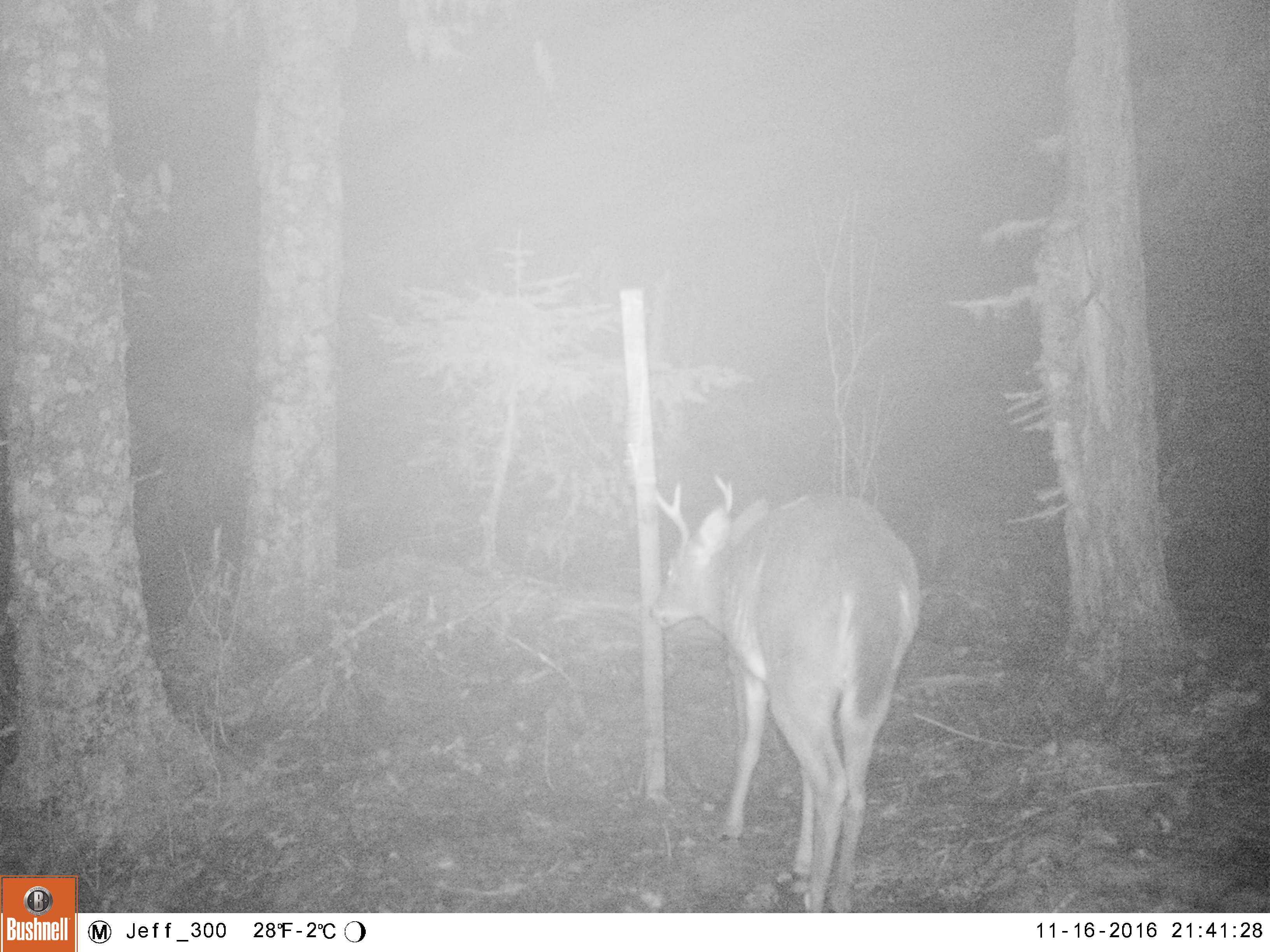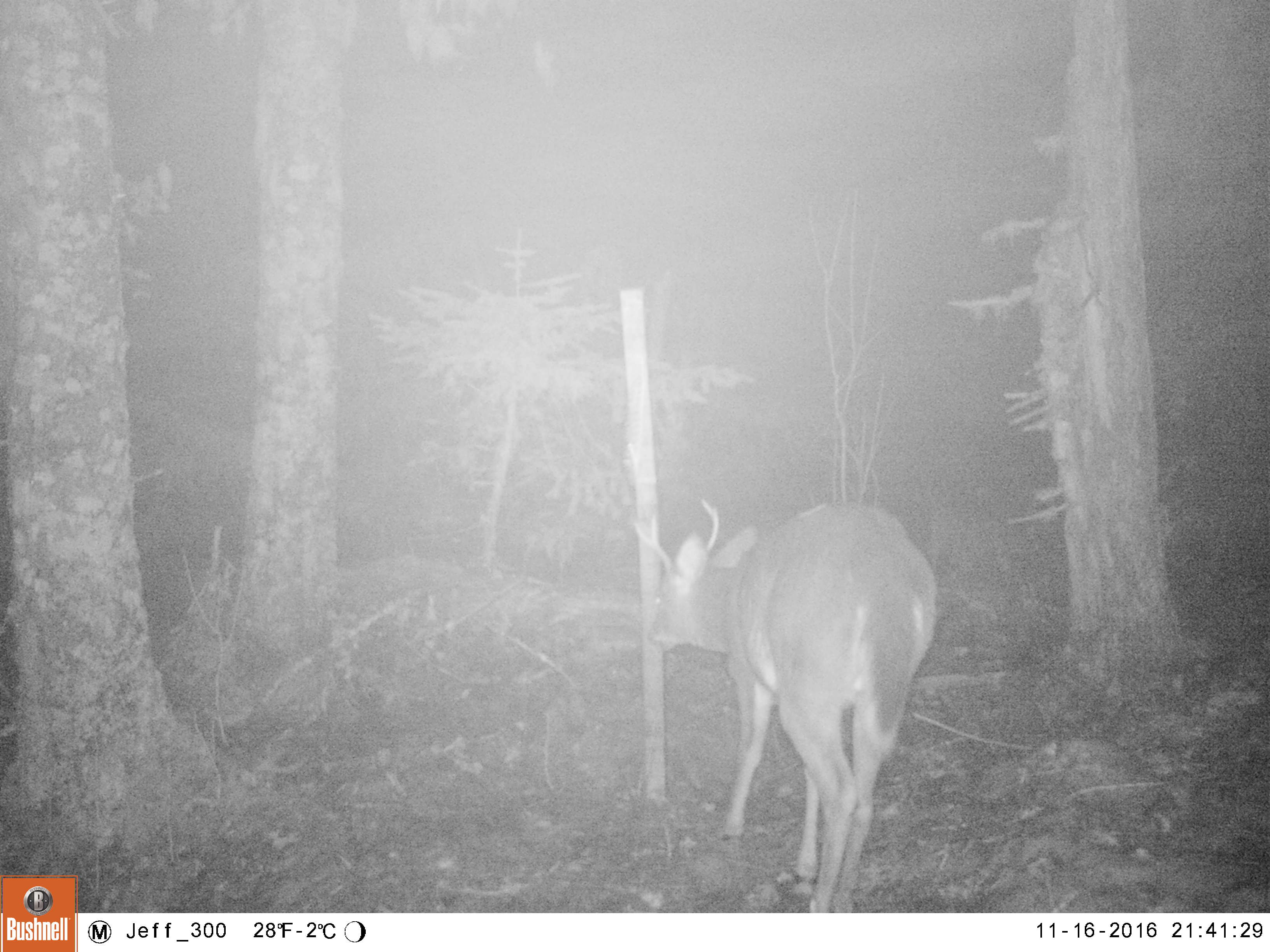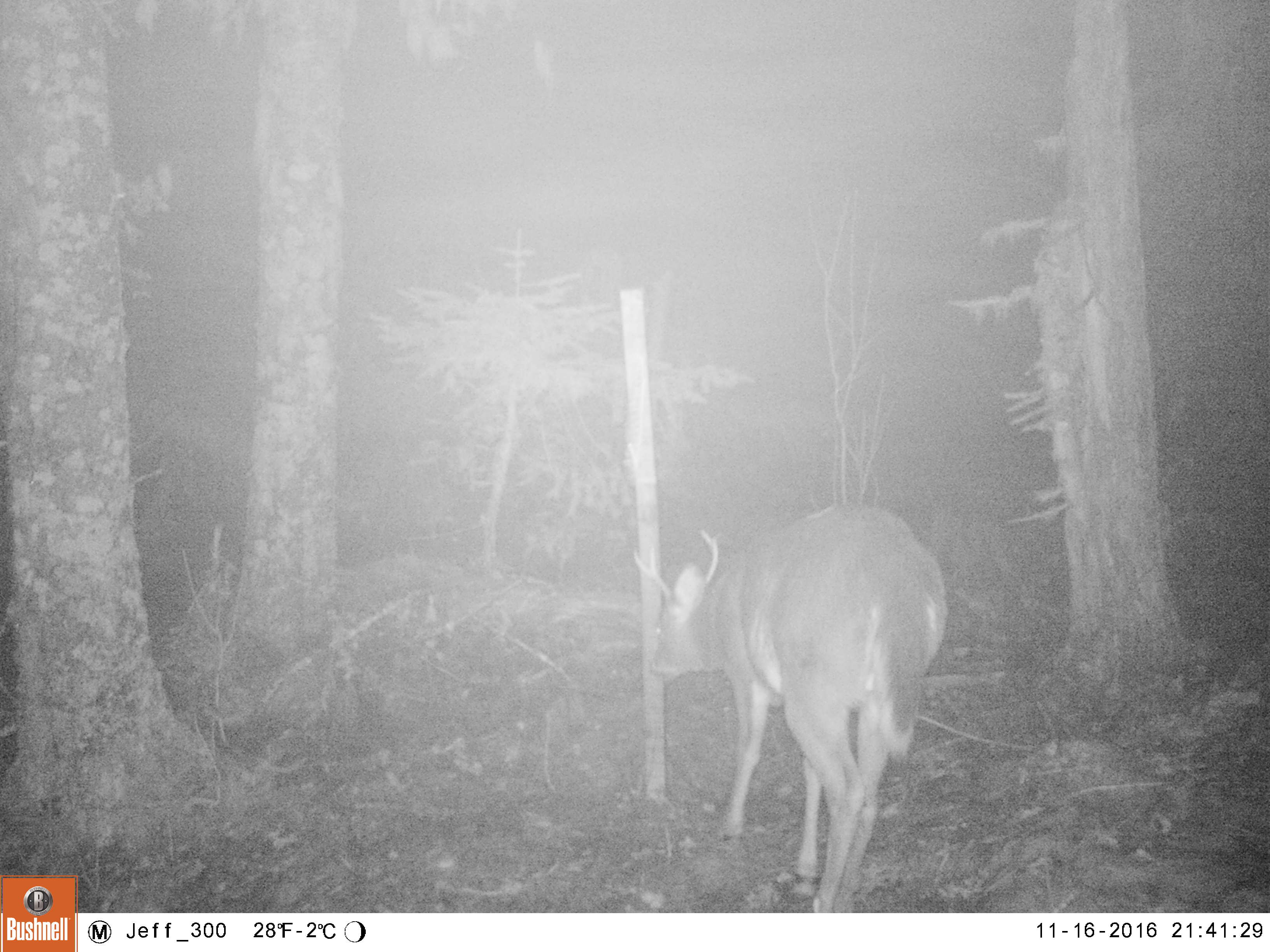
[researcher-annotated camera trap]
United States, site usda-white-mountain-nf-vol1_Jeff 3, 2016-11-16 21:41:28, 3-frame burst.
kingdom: Animalia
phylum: Chordata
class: Mammalia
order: Artiodactyla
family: Cervidae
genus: Odocoileus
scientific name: Odocoileus virginianus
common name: white-tailed deer